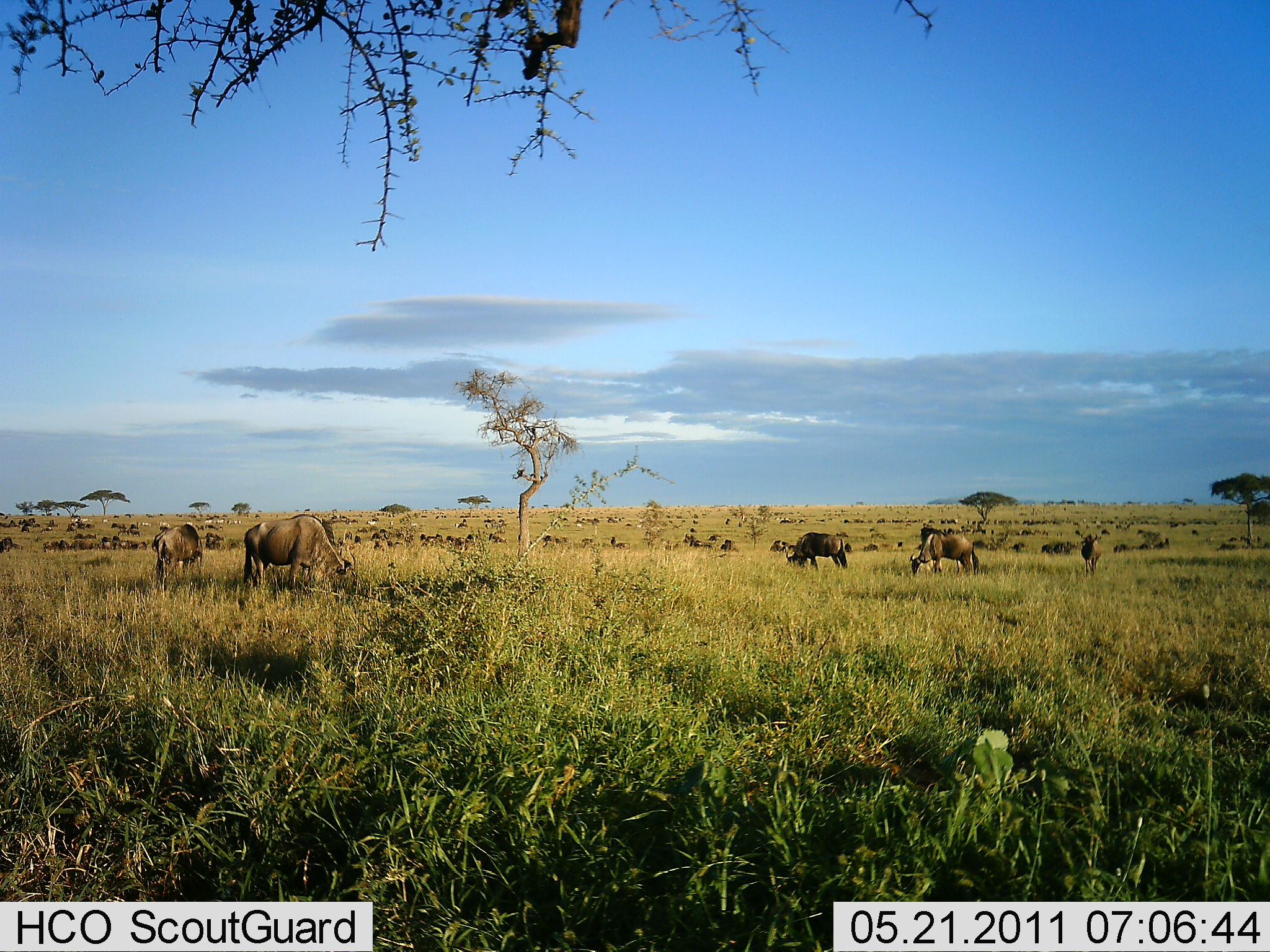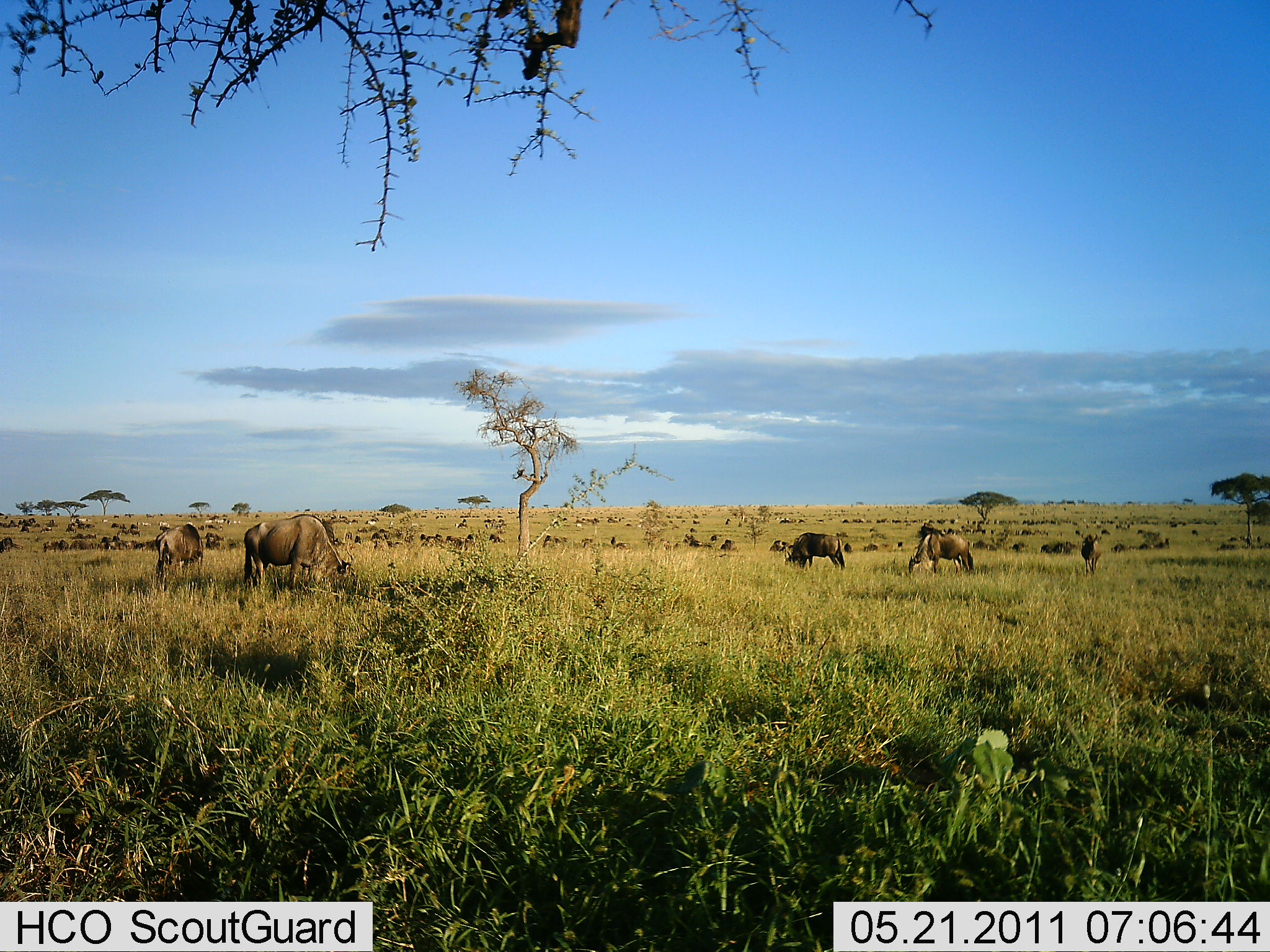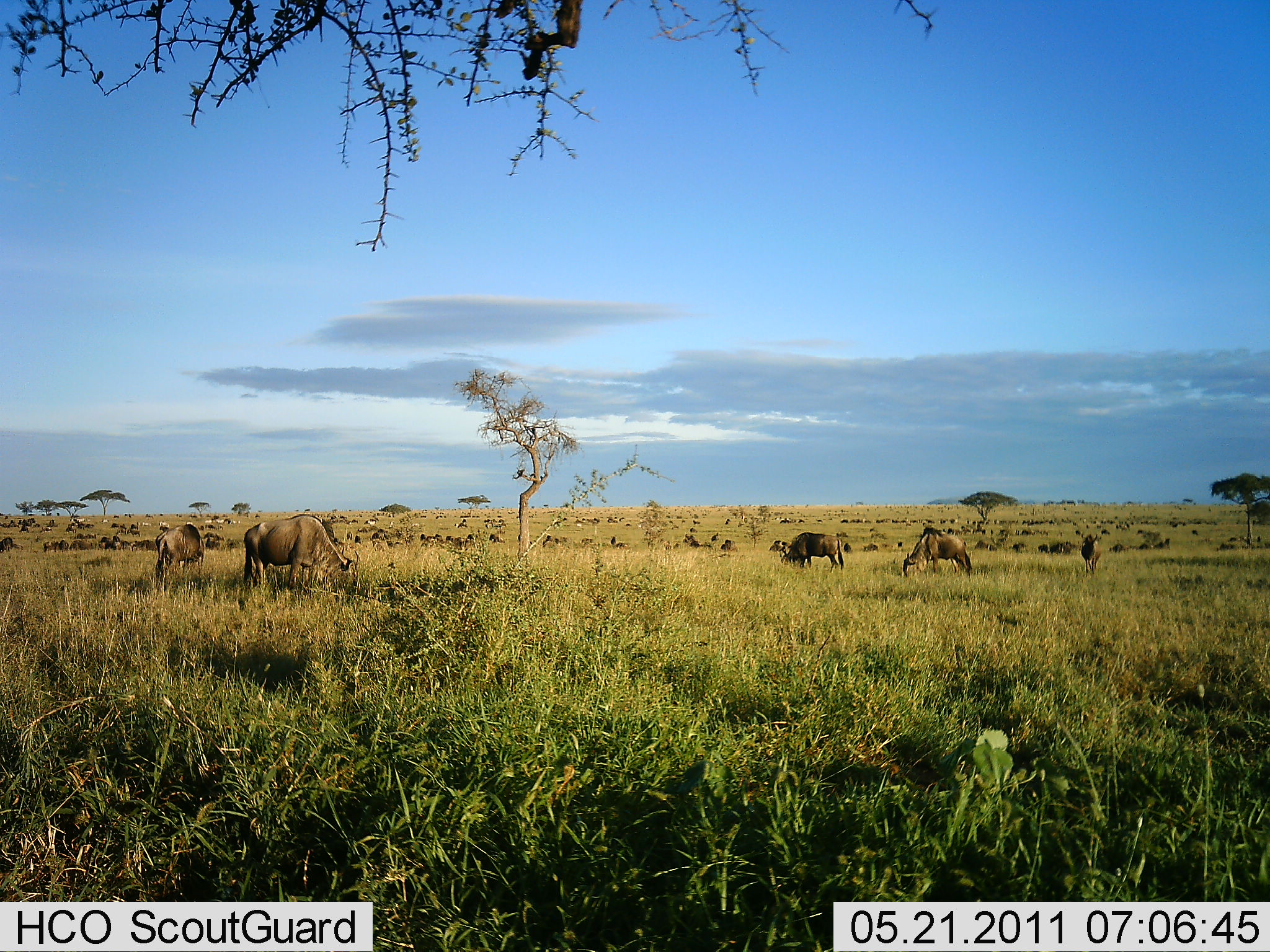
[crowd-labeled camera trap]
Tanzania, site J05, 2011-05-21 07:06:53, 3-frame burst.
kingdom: Animalia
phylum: Chordata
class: Mammalia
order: Artiodactyla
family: Bovidae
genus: Connochaetes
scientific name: Connochaetes taurinus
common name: blue wildebeest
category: wildebeest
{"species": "wildebeest (blue wildebeest) (Connochaetes taurinus)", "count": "51+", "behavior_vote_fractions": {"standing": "55%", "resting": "9%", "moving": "27%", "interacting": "9%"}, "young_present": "0%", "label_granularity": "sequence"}